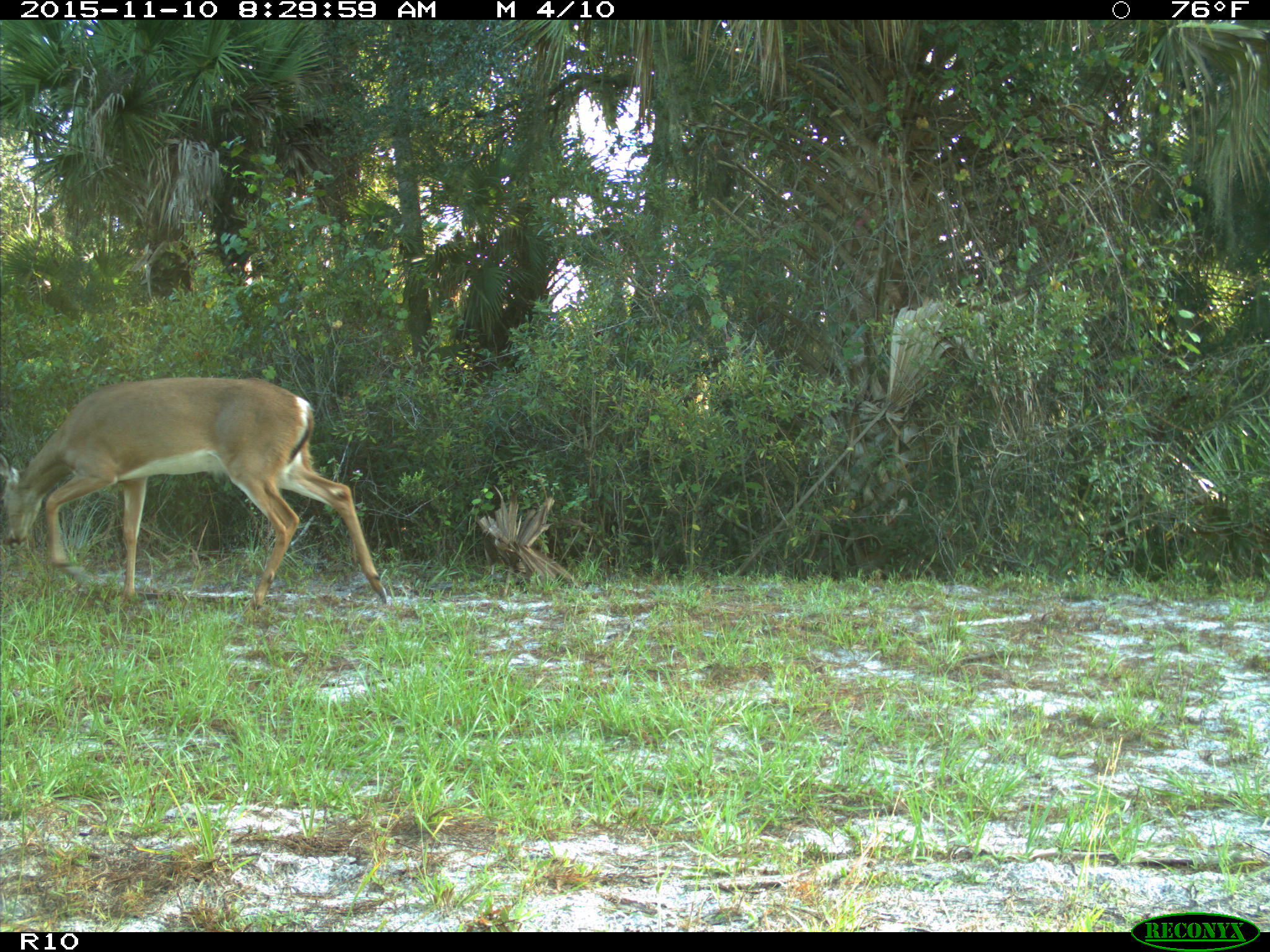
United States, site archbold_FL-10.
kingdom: Animalia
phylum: Chordata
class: Mammalia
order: Artiodactyla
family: Cervidae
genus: Odocoileus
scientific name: Odocoileus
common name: deer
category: unidentified deer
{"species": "unidentified deer (deer) (Odocoileus)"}